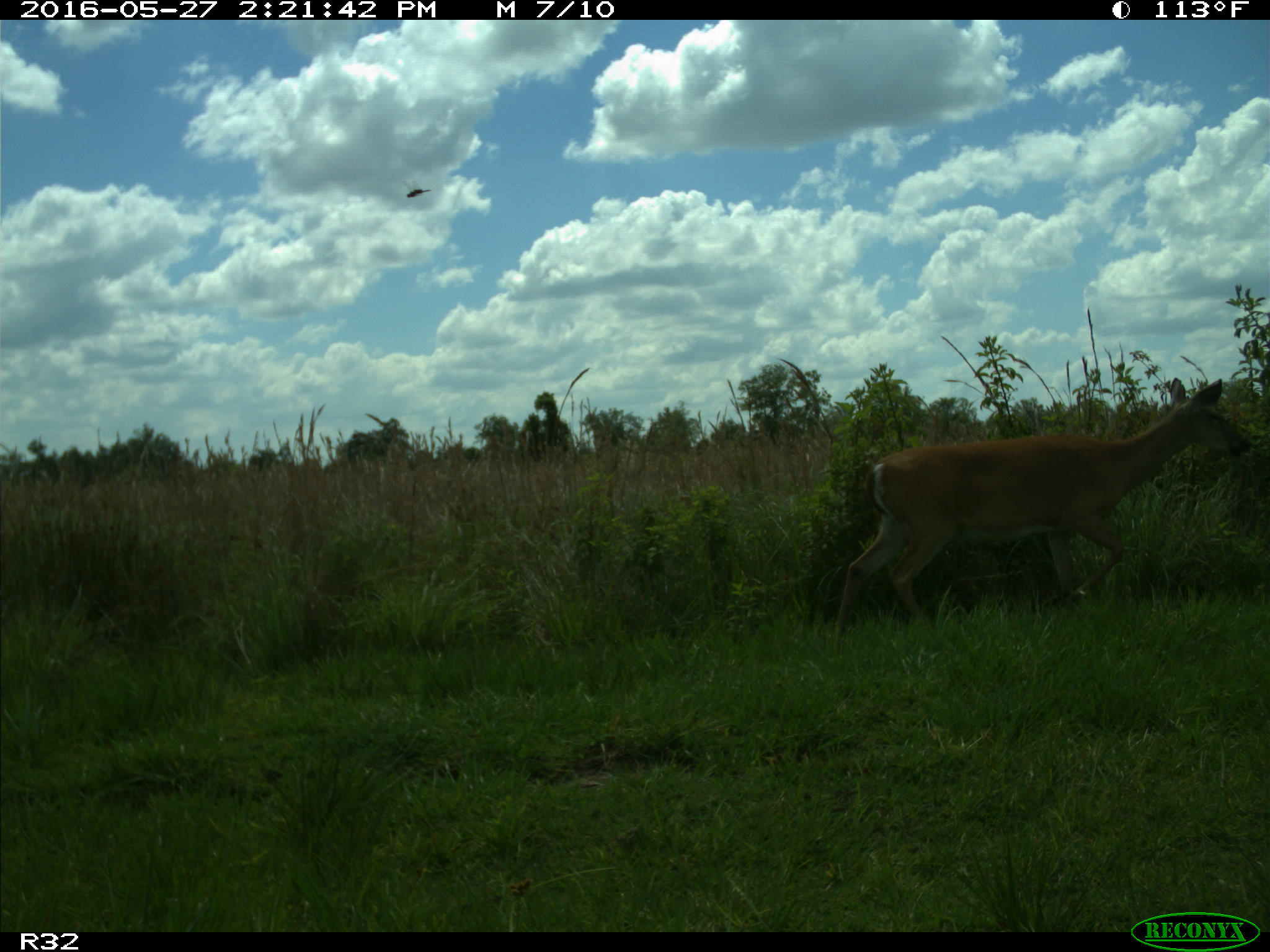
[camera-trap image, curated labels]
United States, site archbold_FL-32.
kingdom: Animalia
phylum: Chordata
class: Mammalia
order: Artiodactyla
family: Cervidae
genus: Odocoileus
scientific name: Odocoileus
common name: deer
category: unidentified deer